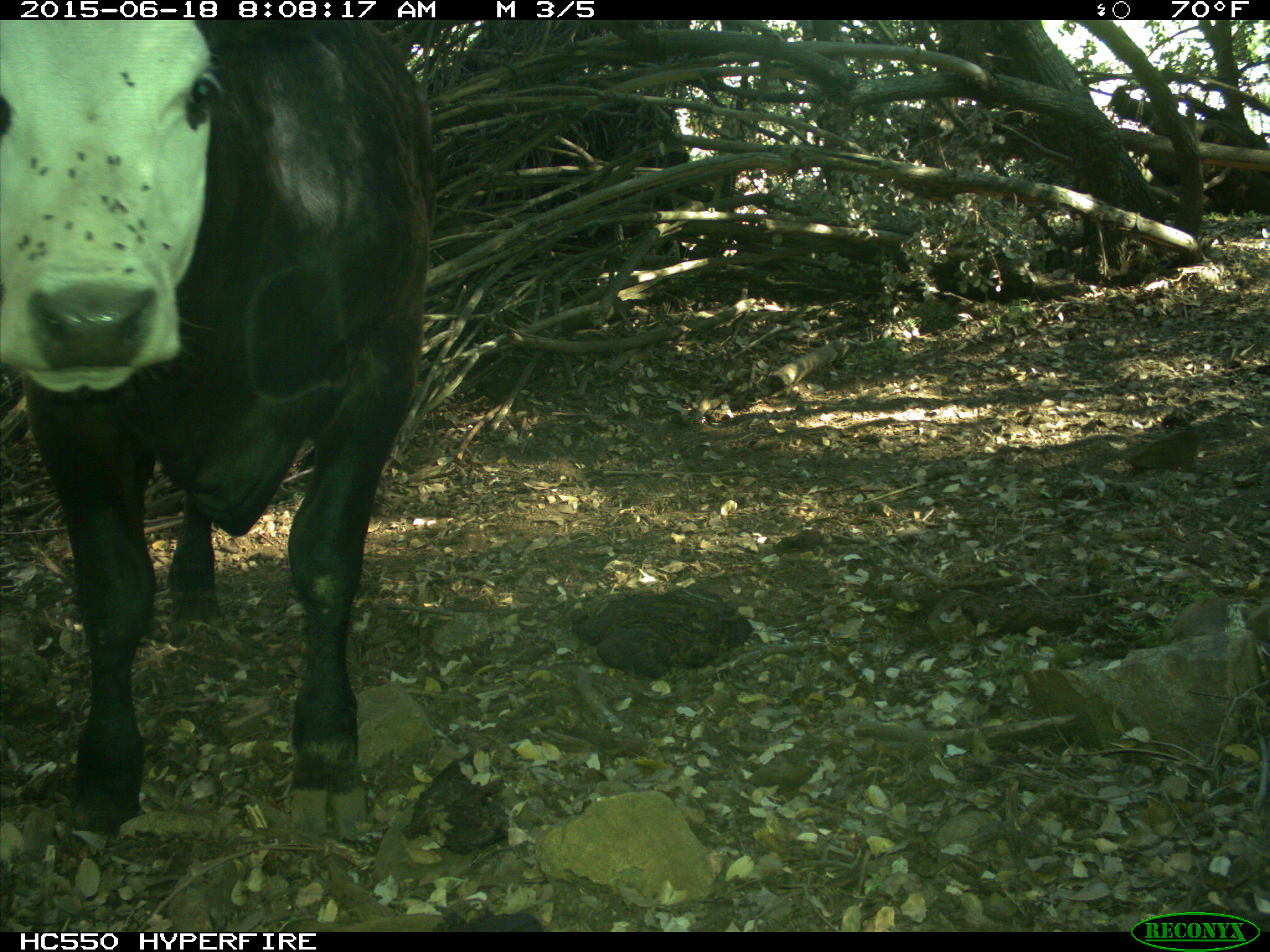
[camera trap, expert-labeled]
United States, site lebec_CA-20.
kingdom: Animalia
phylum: Chordata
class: Mammalia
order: Artiodactyla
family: Bovidae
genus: Bos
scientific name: Bos taurus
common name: domestic cow